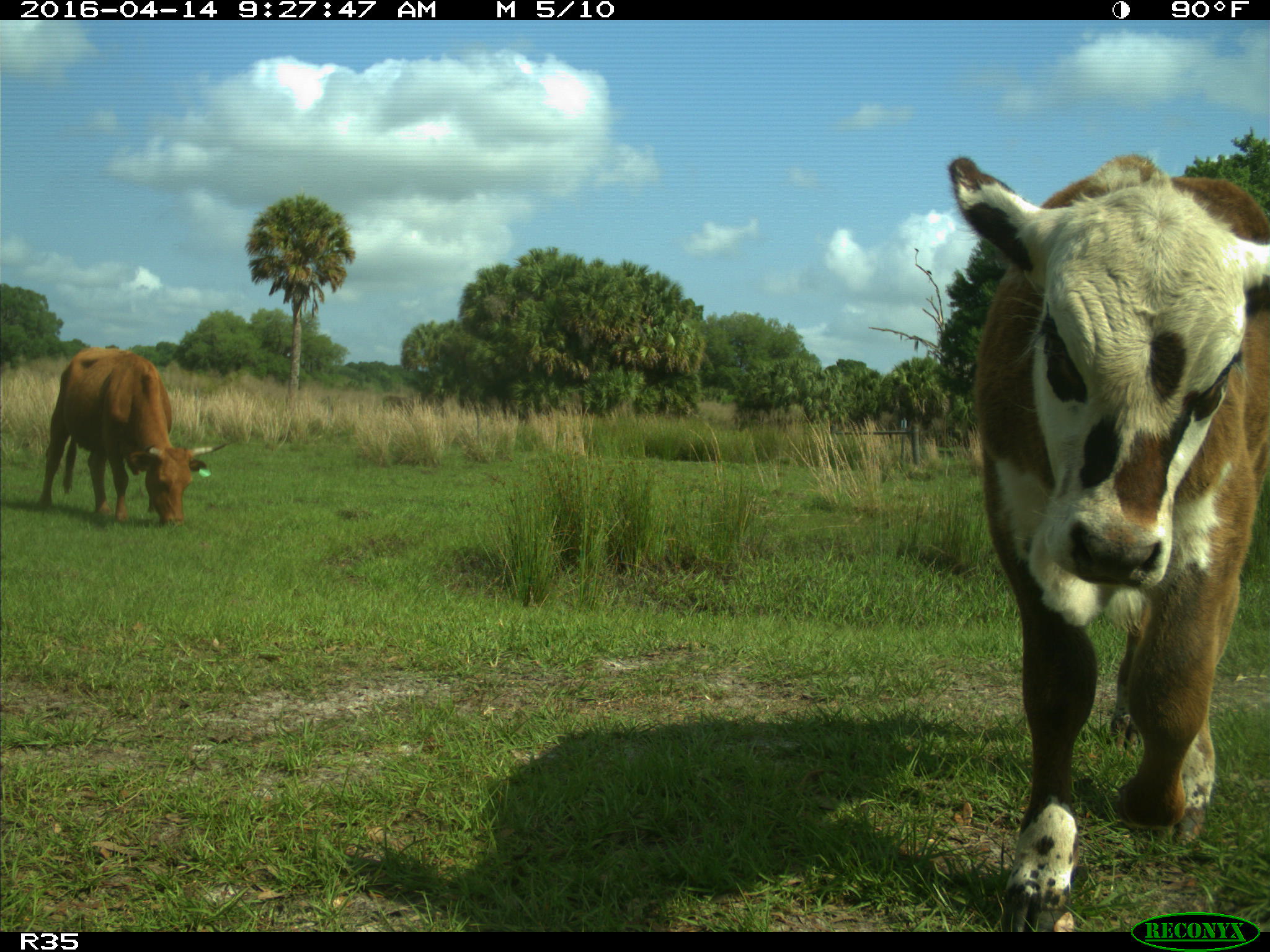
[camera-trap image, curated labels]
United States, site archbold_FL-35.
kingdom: Animalia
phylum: Chordata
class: Mammalia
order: Artiodactyla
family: Bovidae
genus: Bos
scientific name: Bos taurus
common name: domestic cow